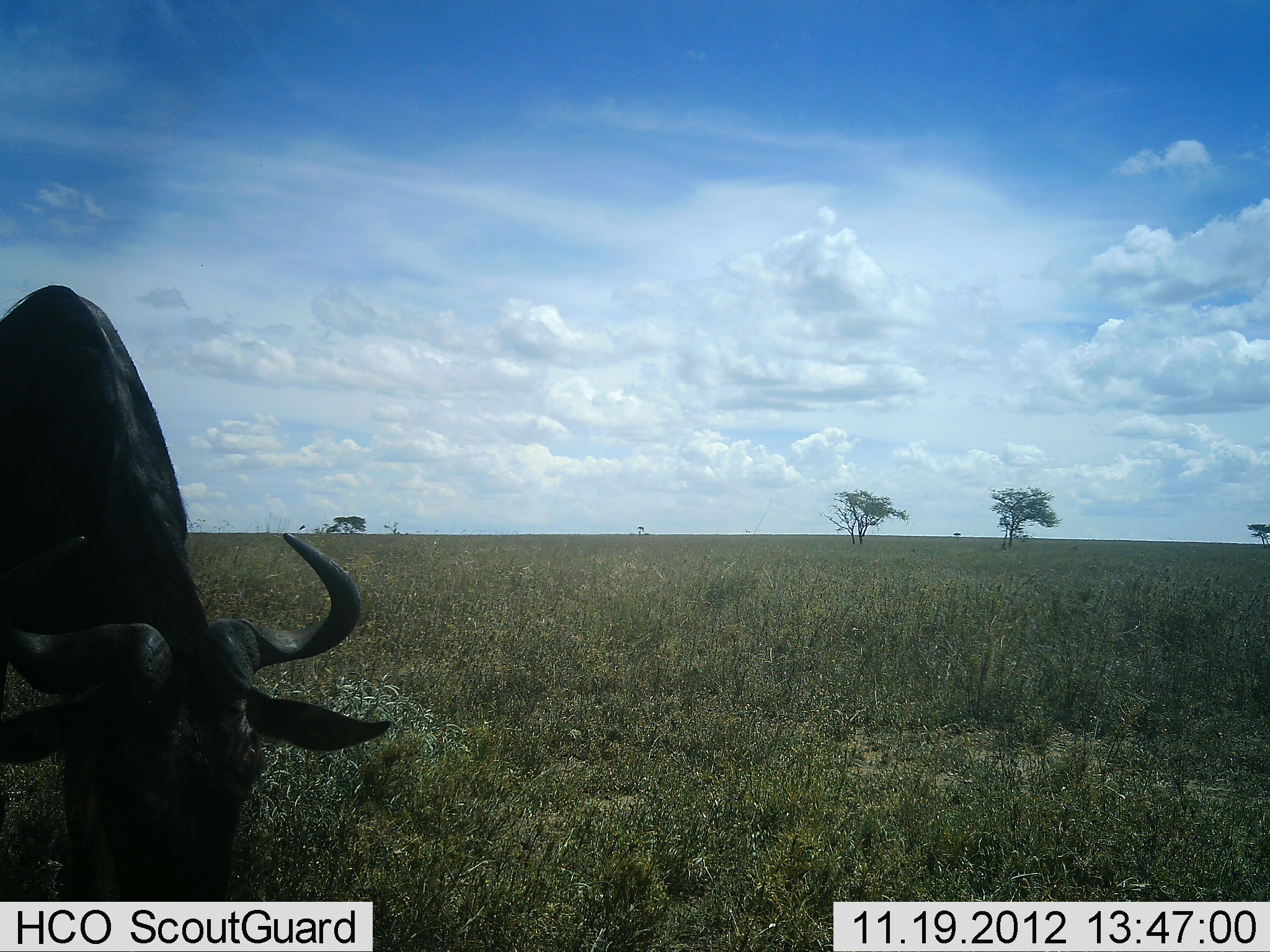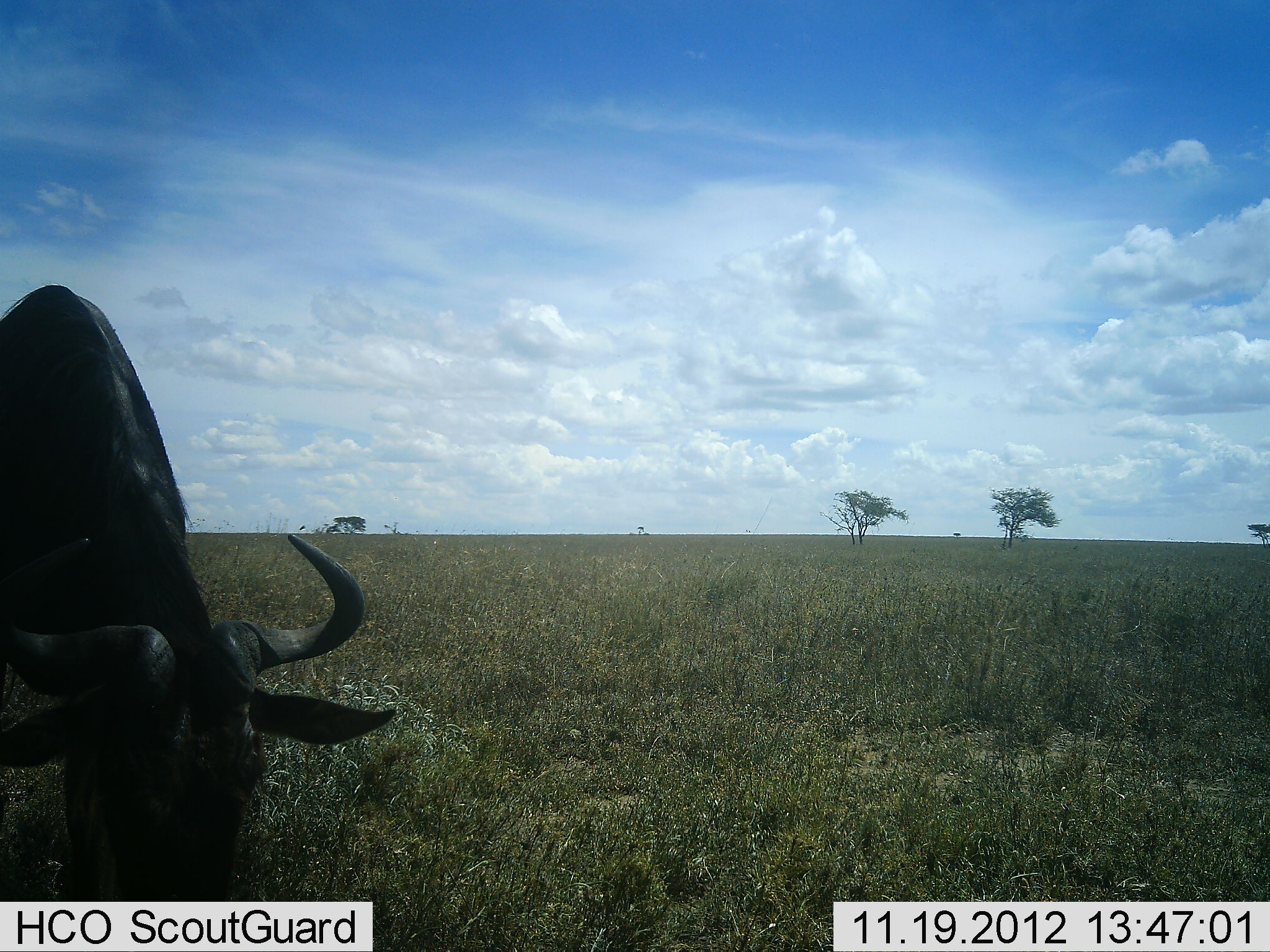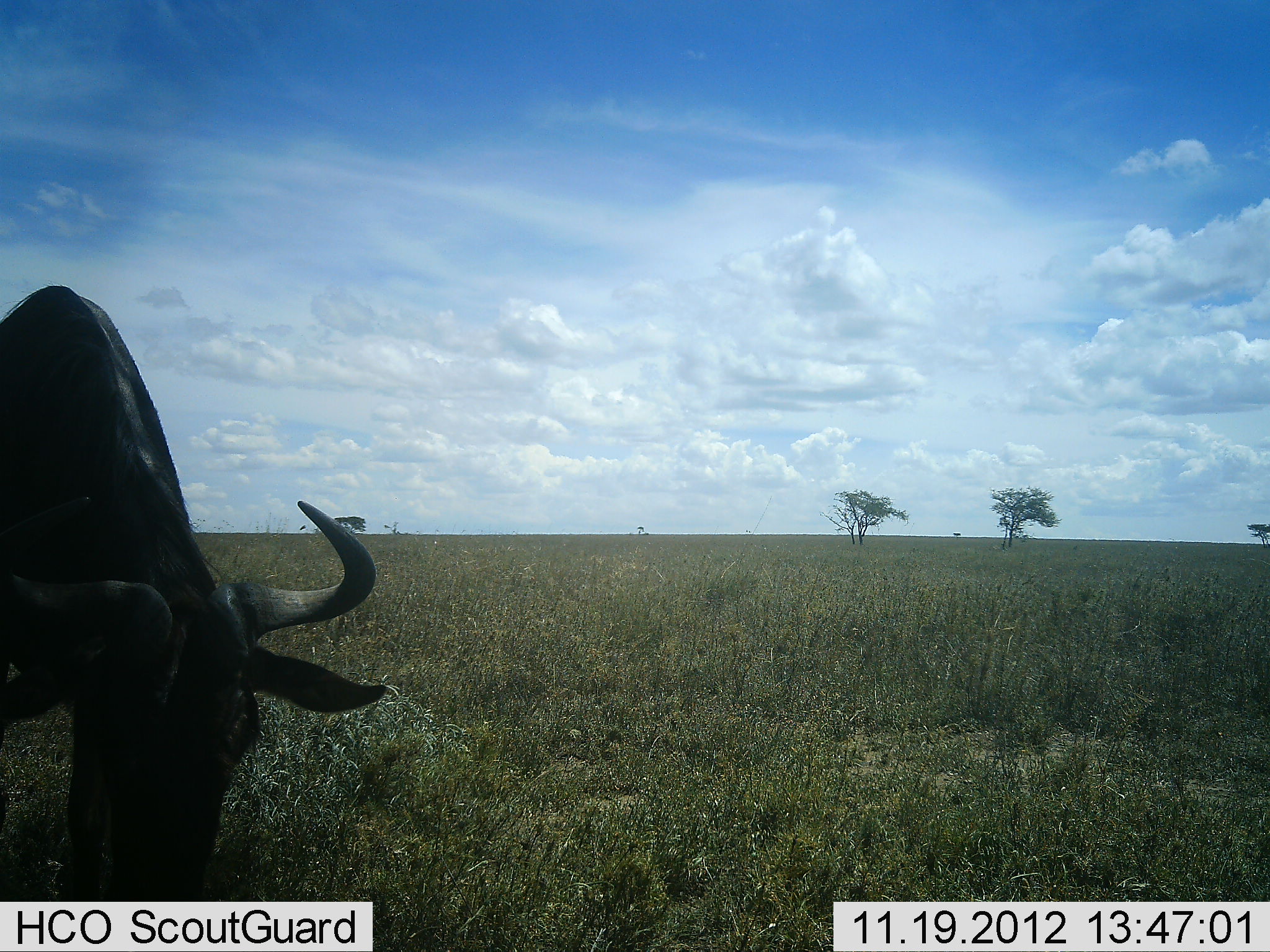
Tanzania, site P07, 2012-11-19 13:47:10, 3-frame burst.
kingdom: Animalia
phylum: Chordata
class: Mammalia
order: Artiodactyla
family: Bovidae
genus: Connochaetes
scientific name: Connochaetes taurinus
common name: blue wildebeest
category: wildebeest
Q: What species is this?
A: Wildebeest (blue wildebeest) (Connochaetes taurinus).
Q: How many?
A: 1.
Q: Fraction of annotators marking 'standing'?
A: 50%.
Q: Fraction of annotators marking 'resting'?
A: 0%.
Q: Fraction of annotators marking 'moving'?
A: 0%.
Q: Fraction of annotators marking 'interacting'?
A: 0%.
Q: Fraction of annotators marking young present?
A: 0%.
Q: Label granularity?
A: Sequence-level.